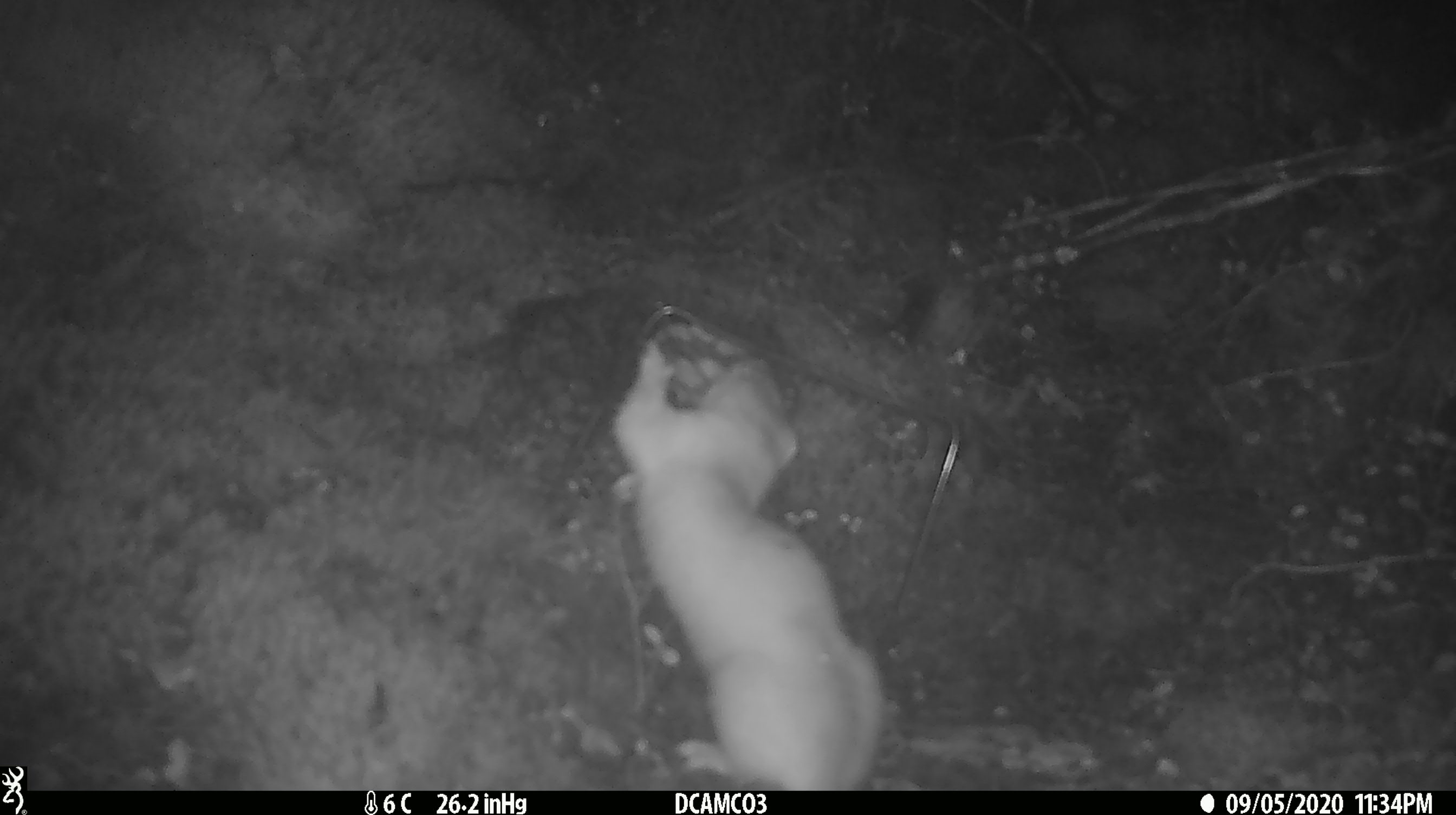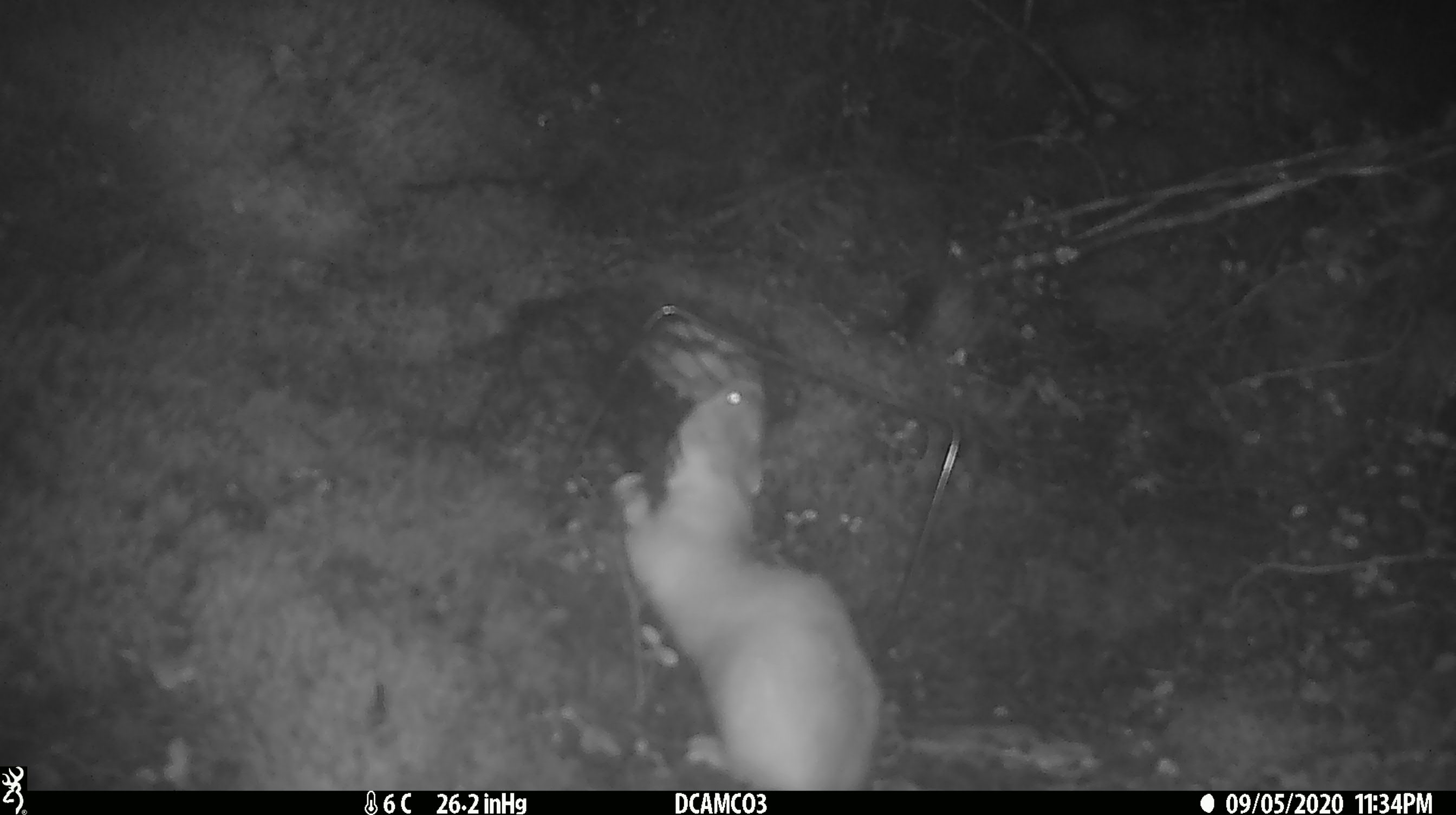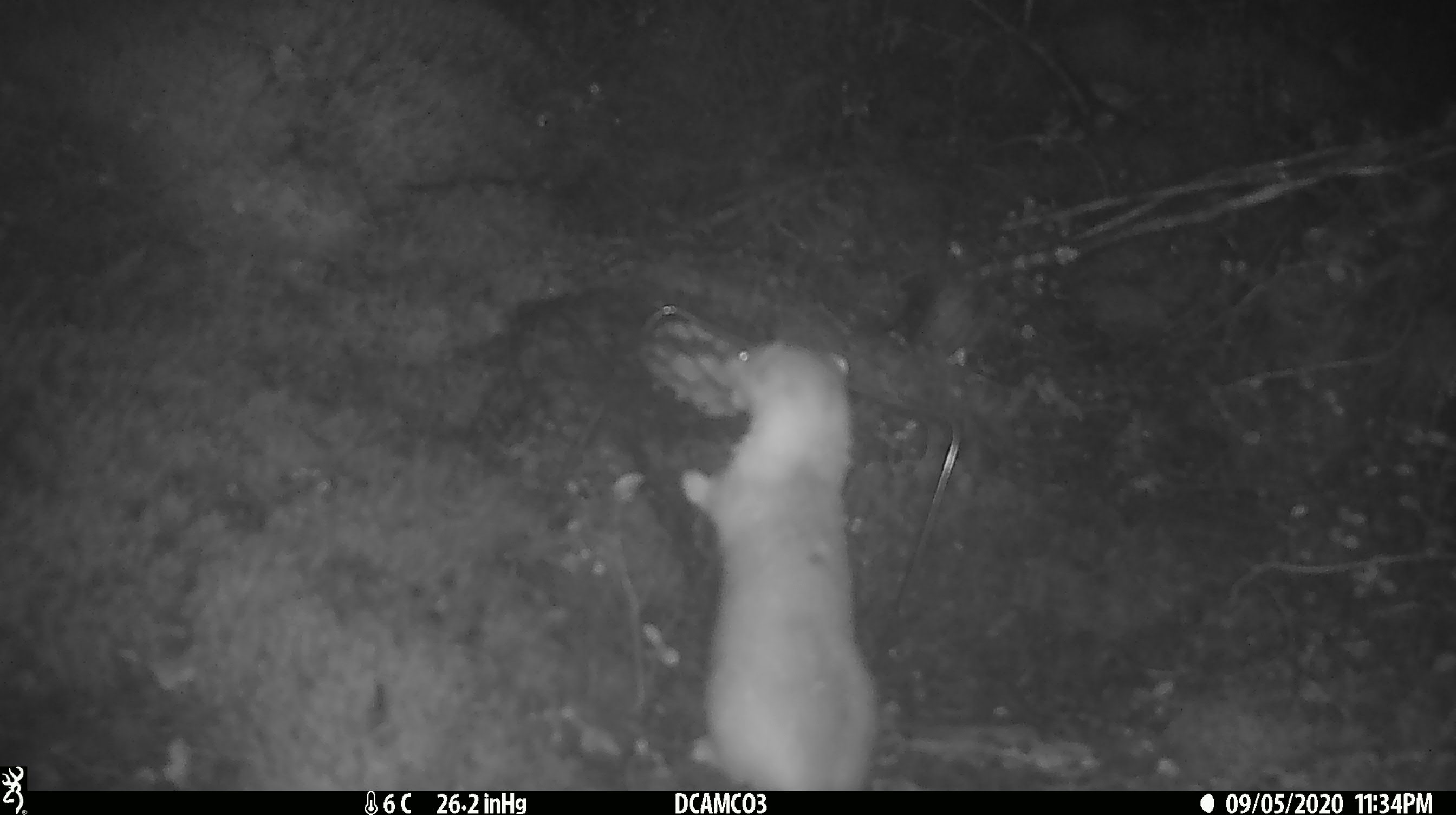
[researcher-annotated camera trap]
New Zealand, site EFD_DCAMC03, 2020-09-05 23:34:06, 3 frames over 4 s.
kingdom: Animalia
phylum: Chordata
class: Mammalia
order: Carnivora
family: Mustelidae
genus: Mustela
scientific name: Mustela erminea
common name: stoat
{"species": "stoat (Mustela erminea)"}